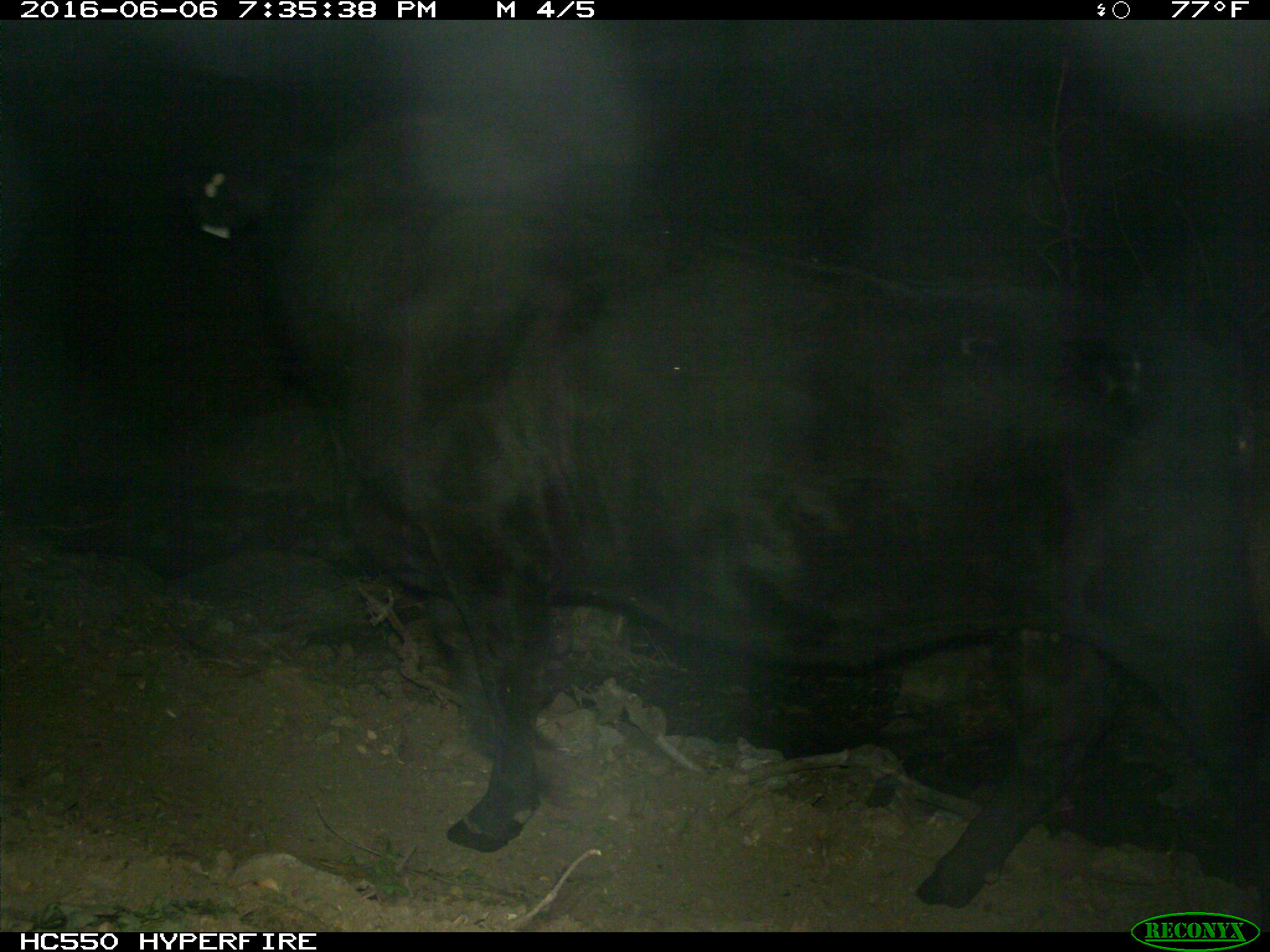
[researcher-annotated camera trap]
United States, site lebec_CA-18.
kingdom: Animalia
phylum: Chordata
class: Mammalia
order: Artiodactyla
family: Bovidae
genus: Bos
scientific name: Bos taurus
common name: domestic cow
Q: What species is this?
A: Bos taurus (domestic cow).